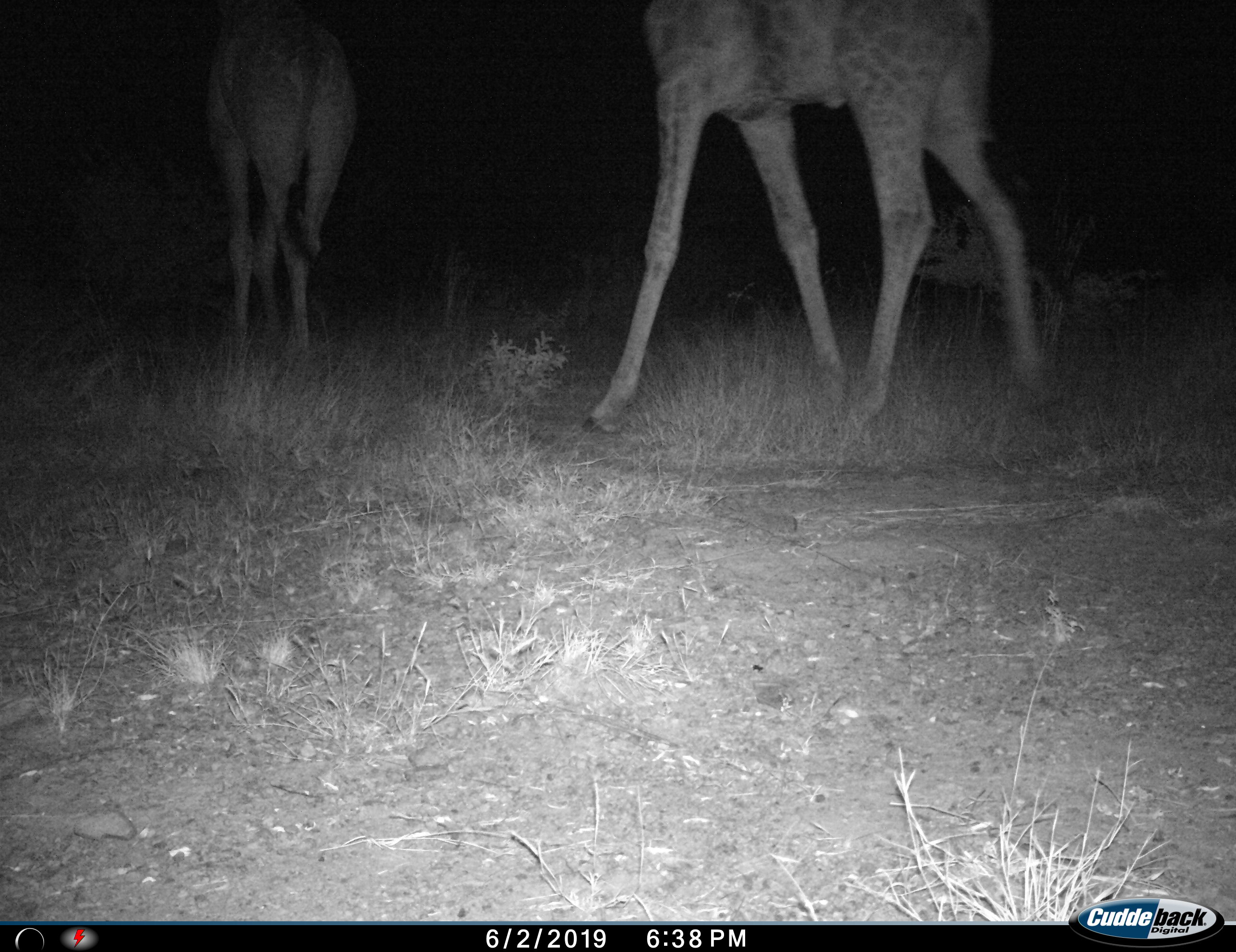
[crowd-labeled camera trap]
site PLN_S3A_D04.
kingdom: Animalia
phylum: Chordata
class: Mammalia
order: Artiodactyla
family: Giraffidae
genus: Giraffa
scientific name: Giraffa camelopardalis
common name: giraffe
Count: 2.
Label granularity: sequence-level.